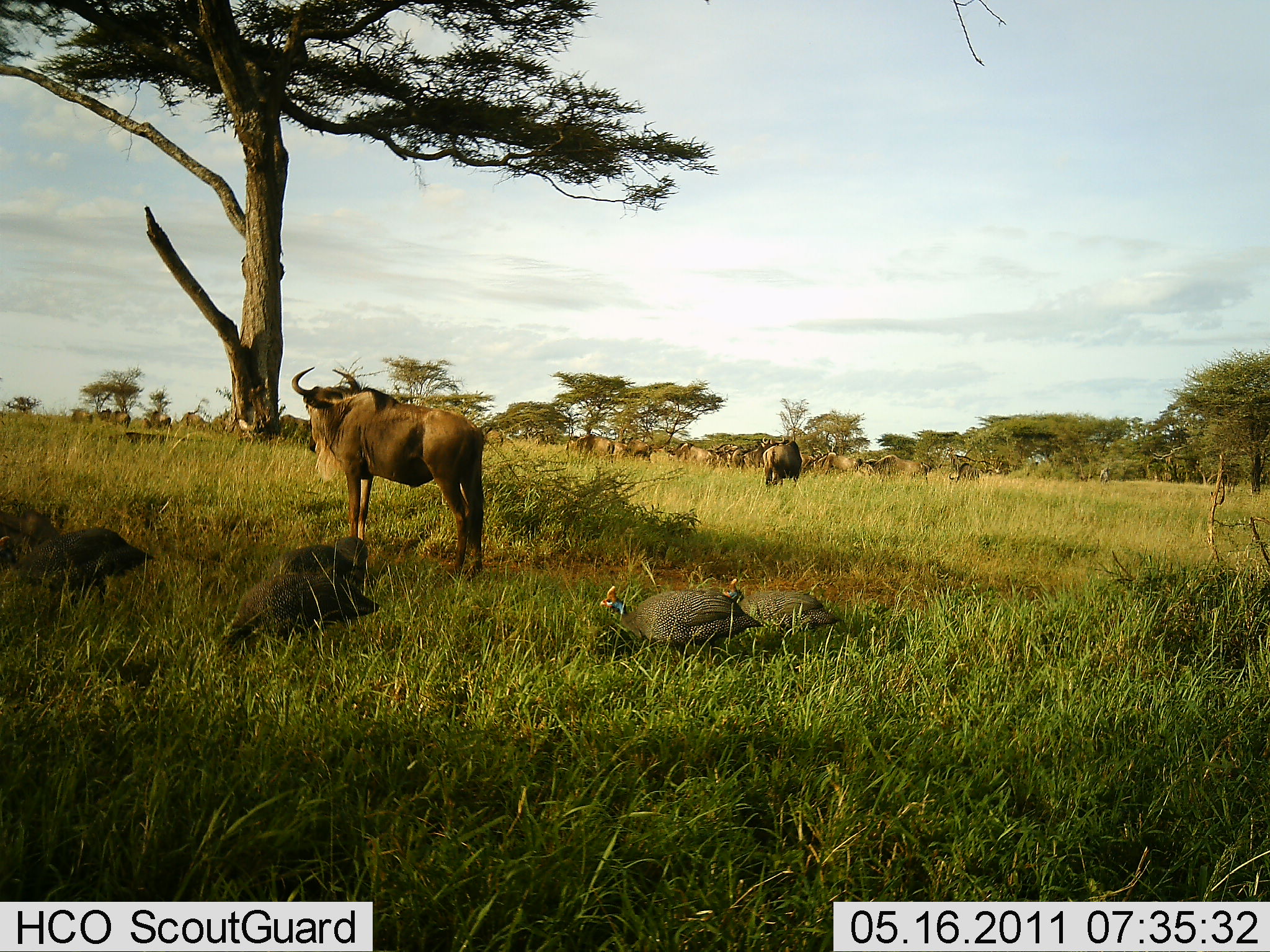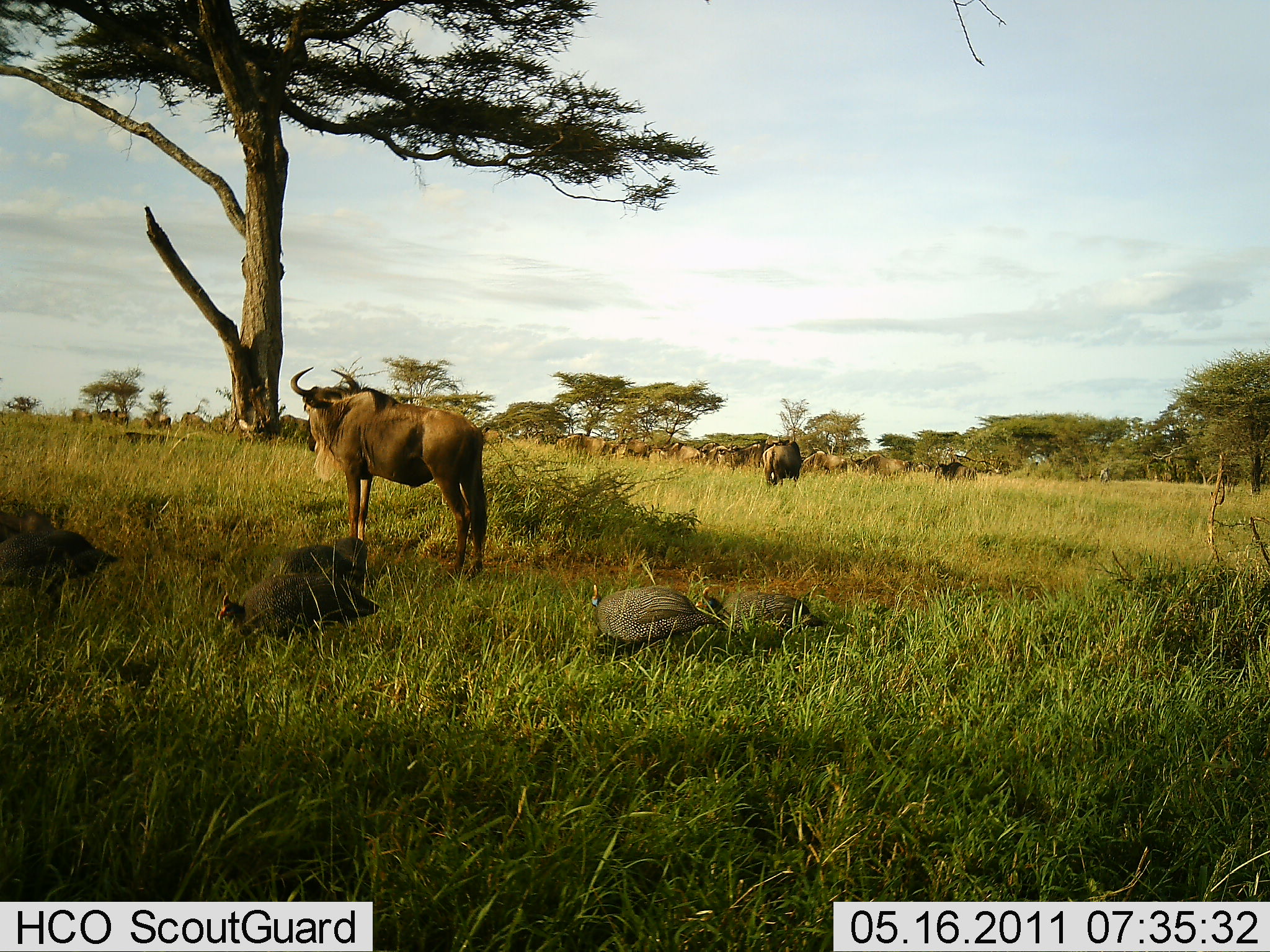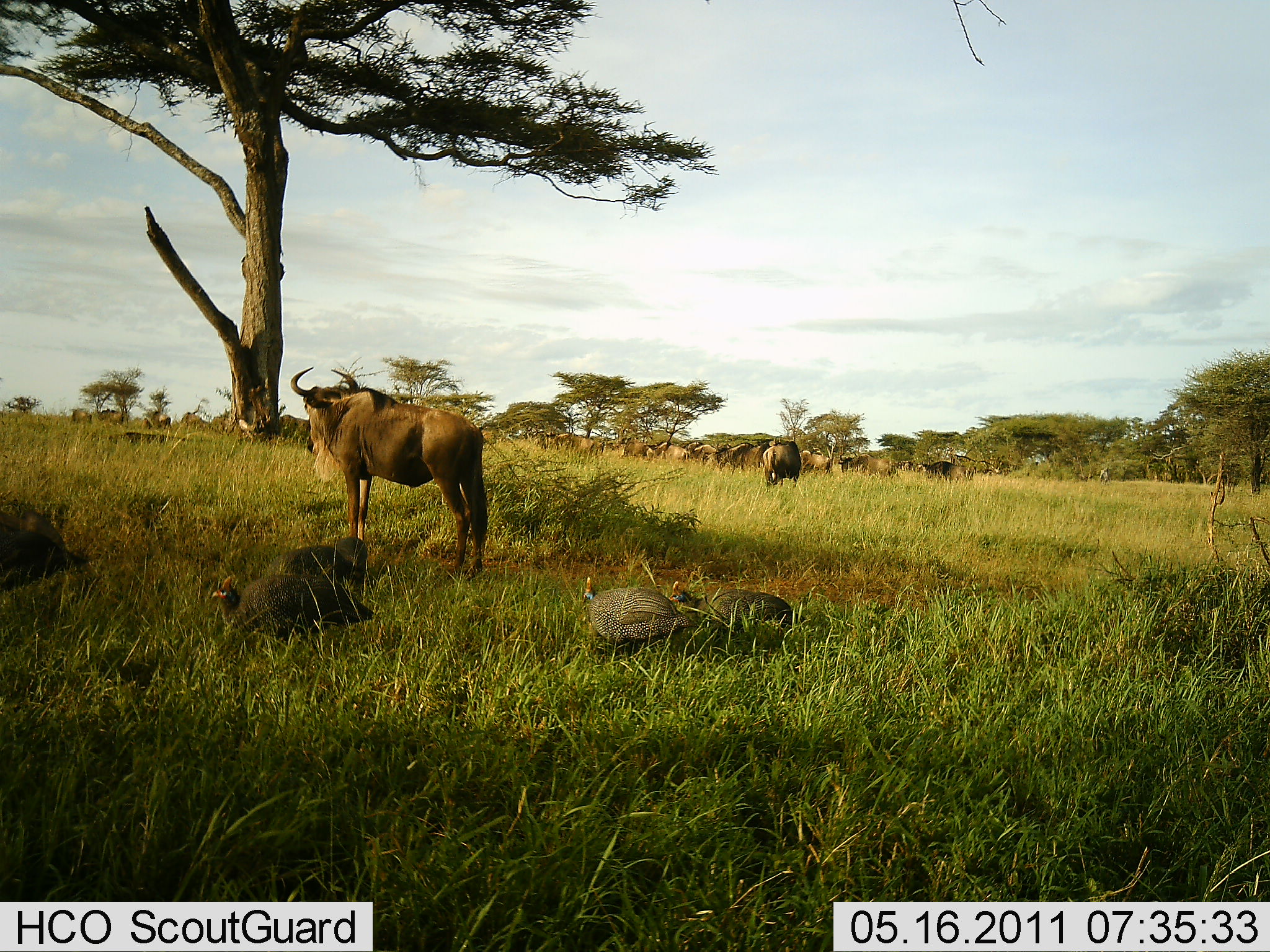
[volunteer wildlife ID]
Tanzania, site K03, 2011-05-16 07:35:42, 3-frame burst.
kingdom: Animalia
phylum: Chordata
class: Aves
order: Galliformes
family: Numididae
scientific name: Numididae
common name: guinea fowl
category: guineafowl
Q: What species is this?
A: Guineafowl (guinea fowl) (Numididae).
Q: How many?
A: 5.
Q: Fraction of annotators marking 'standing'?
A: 0%.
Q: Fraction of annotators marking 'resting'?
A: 9%.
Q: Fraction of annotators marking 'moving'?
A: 45%.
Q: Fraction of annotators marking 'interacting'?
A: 0%.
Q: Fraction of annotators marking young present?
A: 0%.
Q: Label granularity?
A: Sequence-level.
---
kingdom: Animalia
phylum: Chordata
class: Mammalia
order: Artiodactyla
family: Bovidae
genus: Connochaetes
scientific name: Connochaetes taurinus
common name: blue wildebeest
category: wildebeest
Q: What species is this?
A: Wildebeest (blue wildebeest) (Connochaetes taurinus).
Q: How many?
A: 11-50.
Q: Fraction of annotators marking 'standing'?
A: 75%.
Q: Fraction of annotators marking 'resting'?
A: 0%.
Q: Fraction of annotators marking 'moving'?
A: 67%.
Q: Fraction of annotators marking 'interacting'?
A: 0%.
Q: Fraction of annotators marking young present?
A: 0%.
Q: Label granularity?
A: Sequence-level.